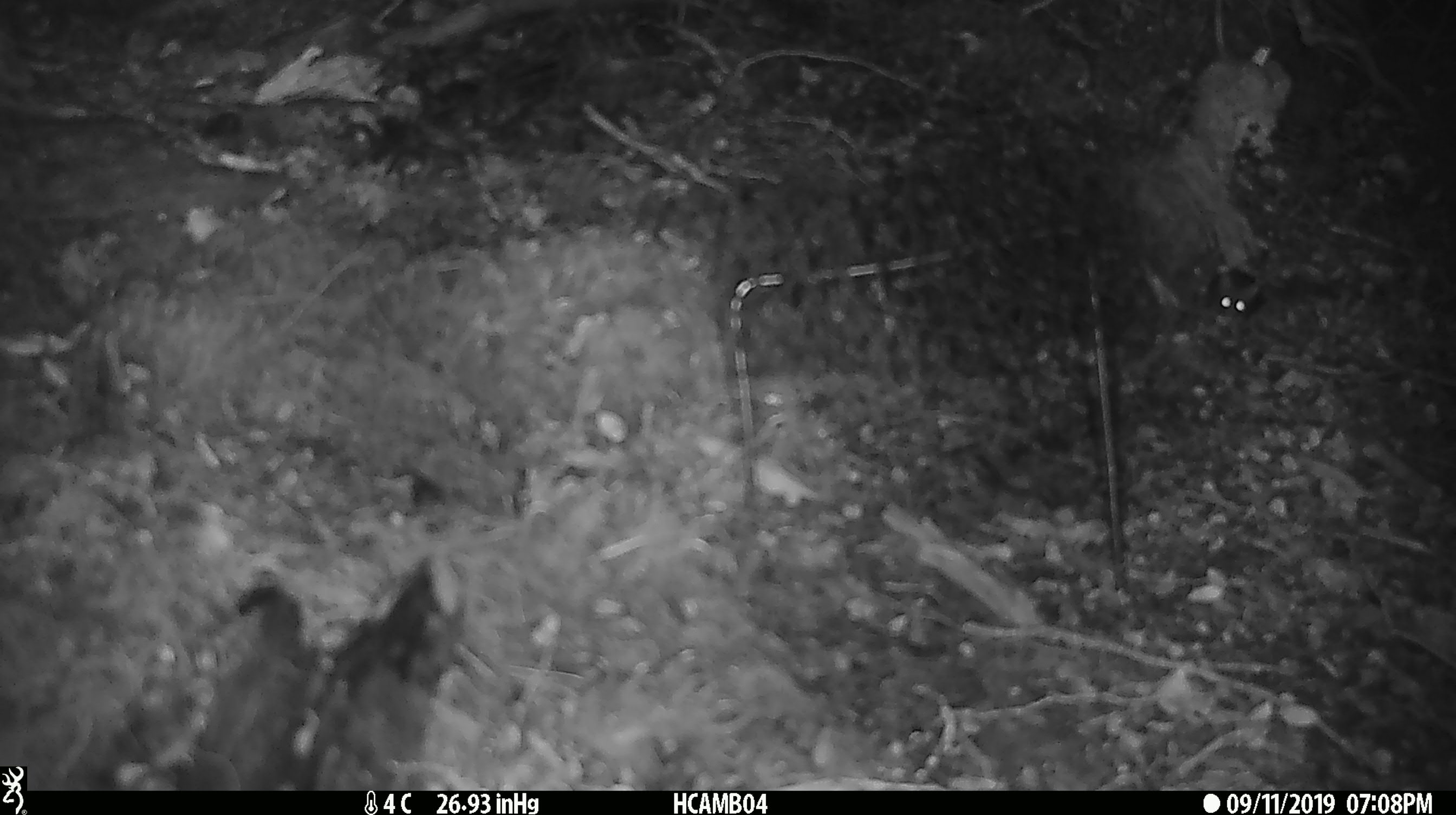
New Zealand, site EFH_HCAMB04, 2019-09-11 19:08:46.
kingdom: Animalia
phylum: Chordata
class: Mammalia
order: Rodentia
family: Muridae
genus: Mus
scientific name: Mus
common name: mouse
Mouse (Mus).